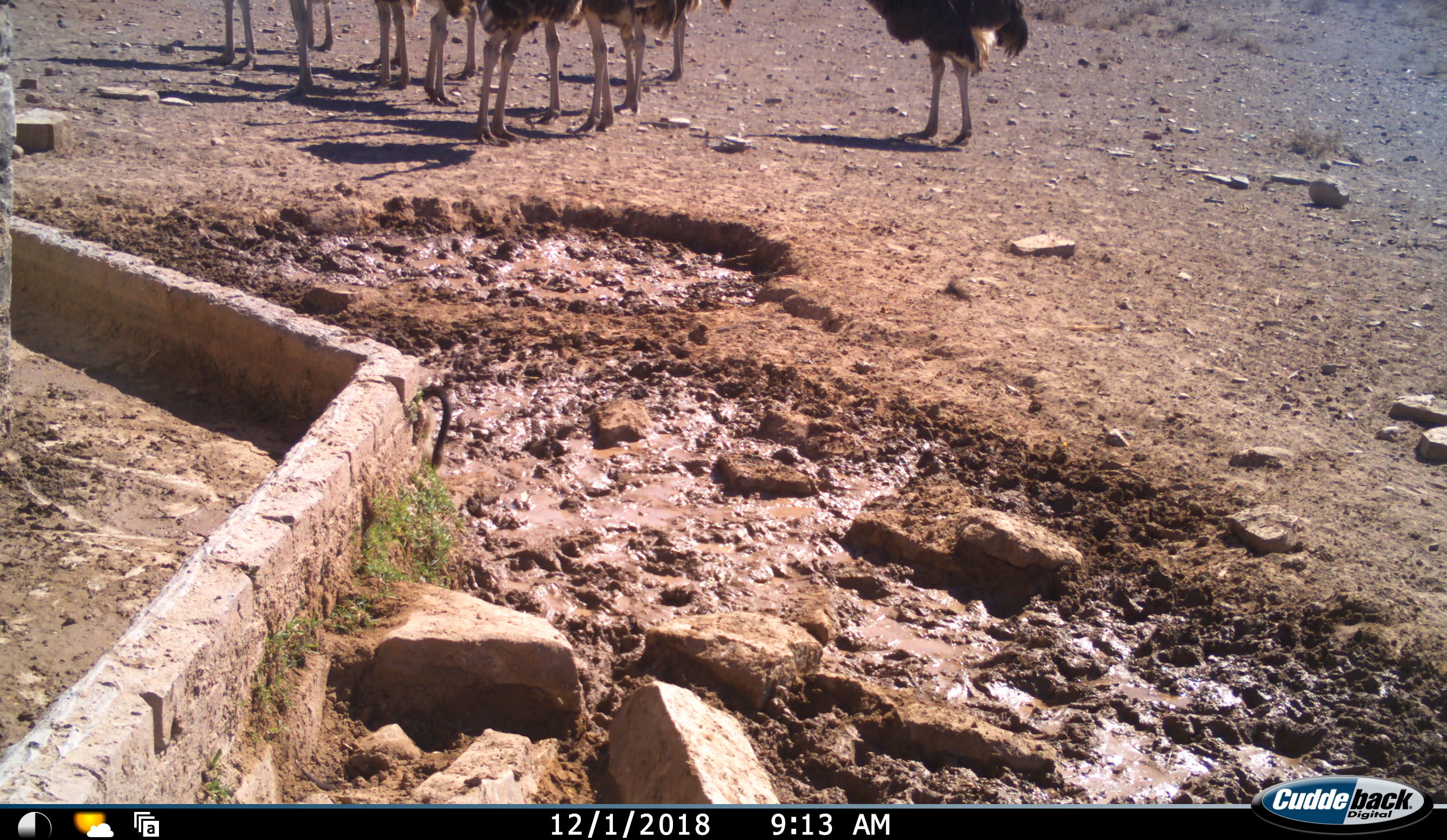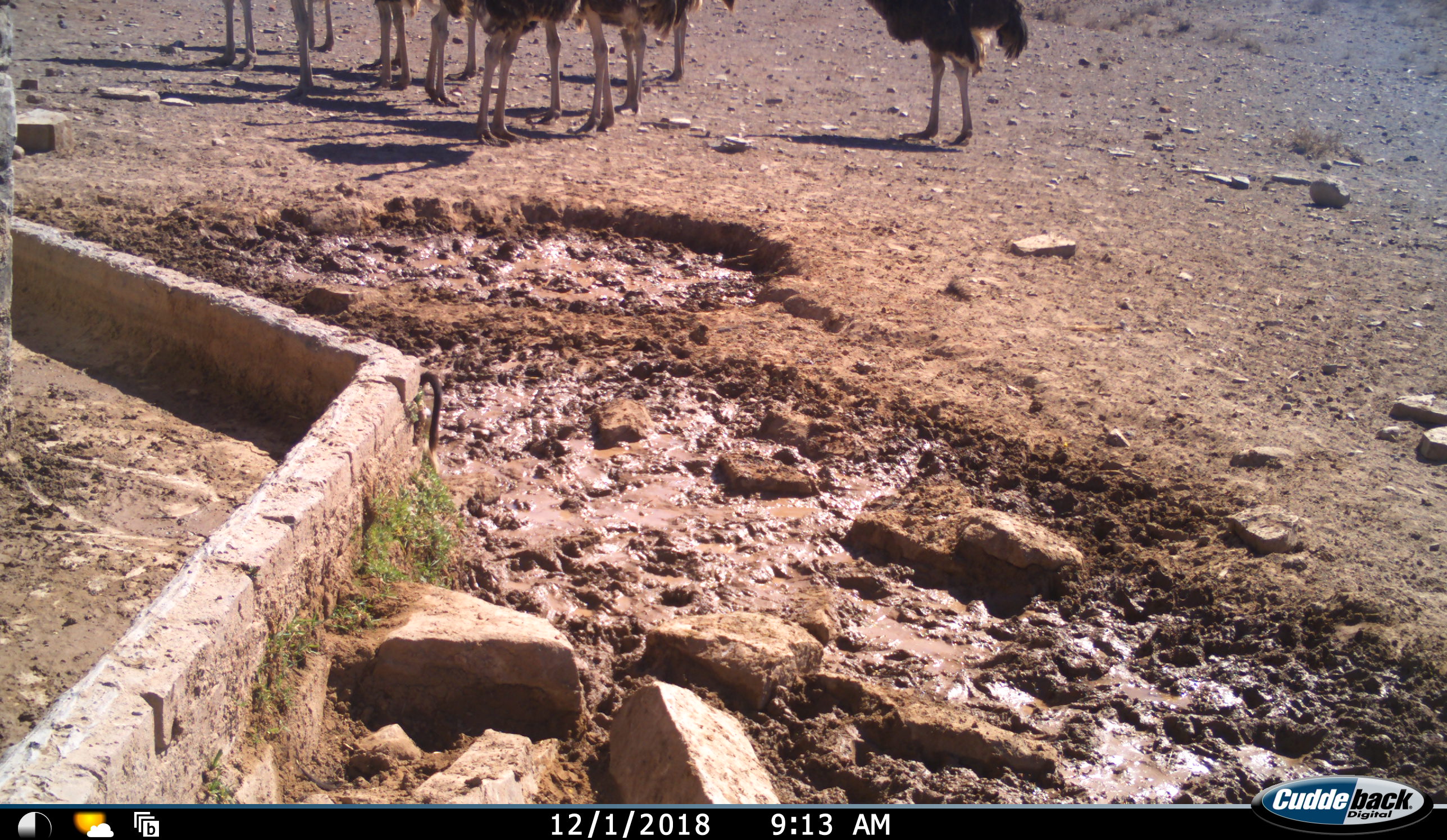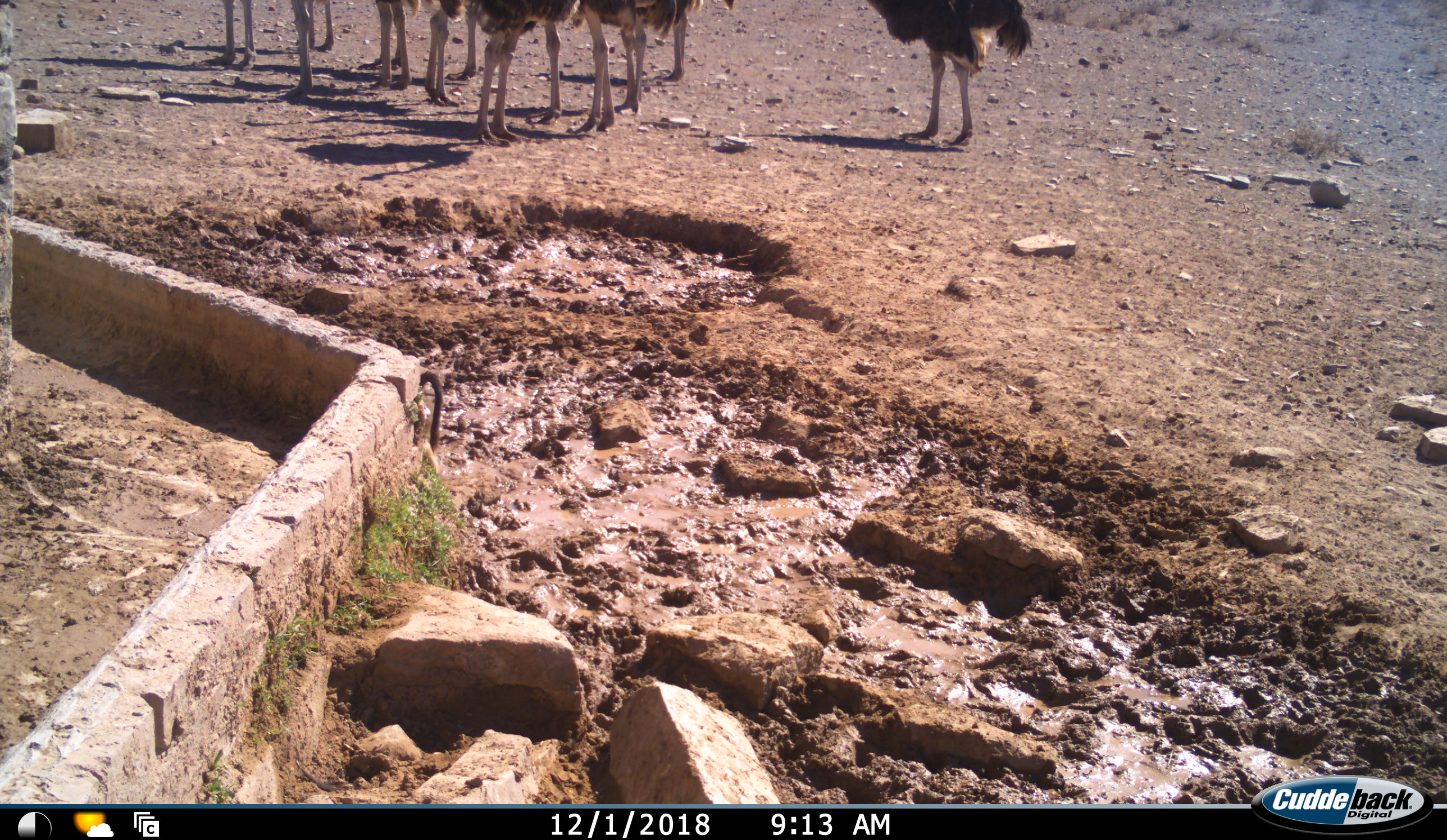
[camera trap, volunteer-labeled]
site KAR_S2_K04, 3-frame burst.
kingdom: Animalia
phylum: Chordata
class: Aves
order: Struthioniformes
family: Struthionidae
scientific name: Struthionidae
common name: ostrich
Ostrich (Struthionidae), count 11-50. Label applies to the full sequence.